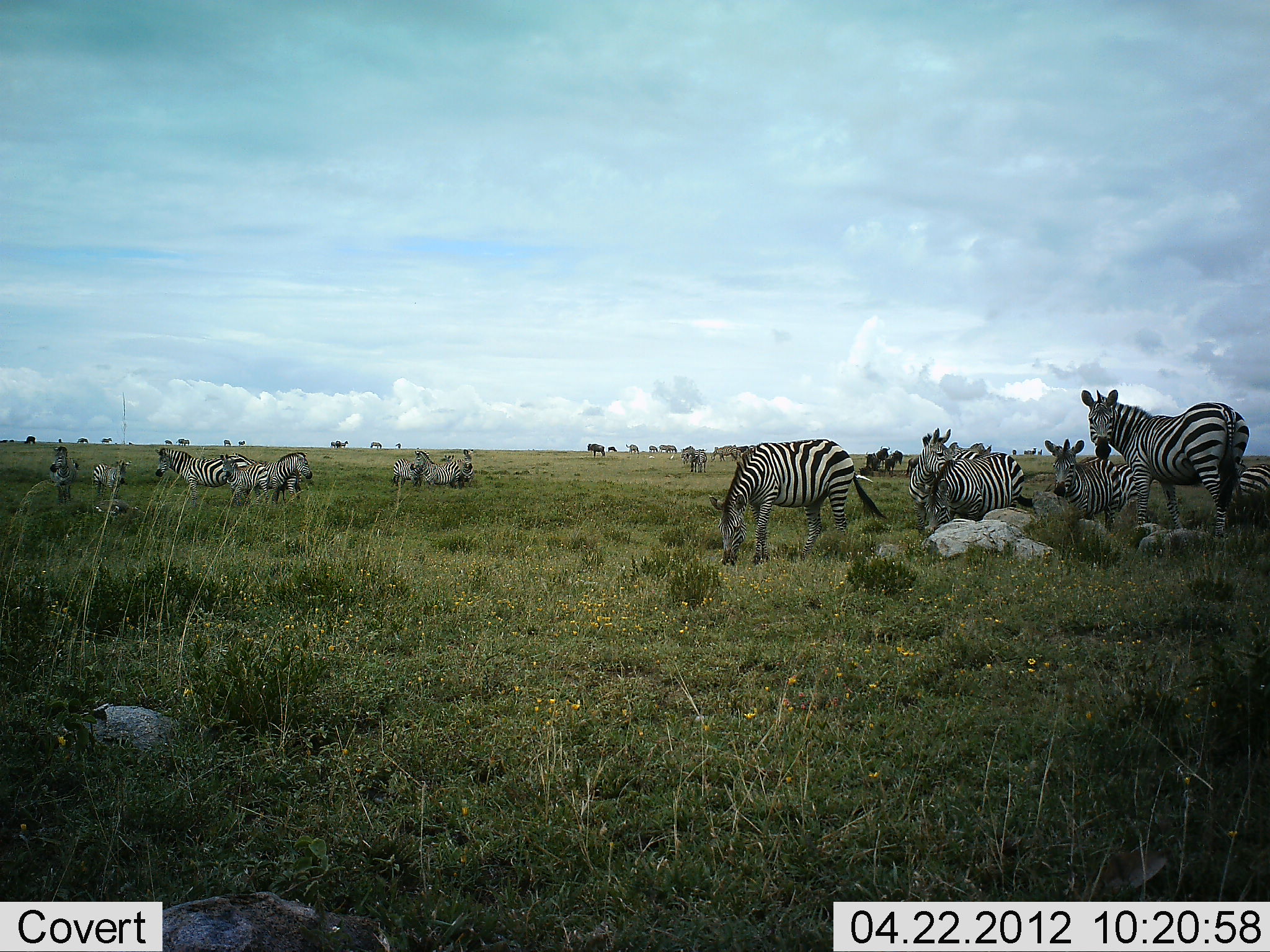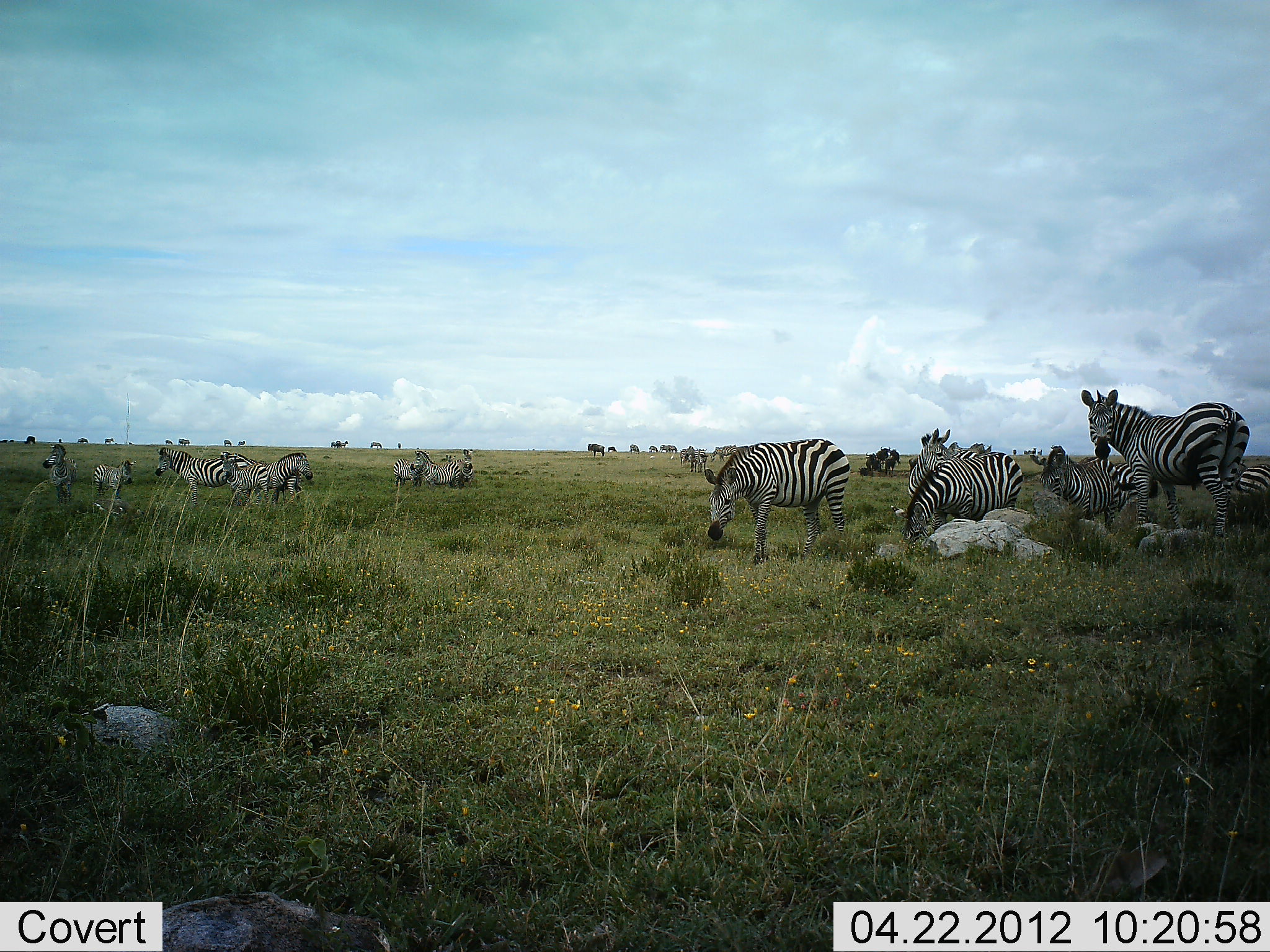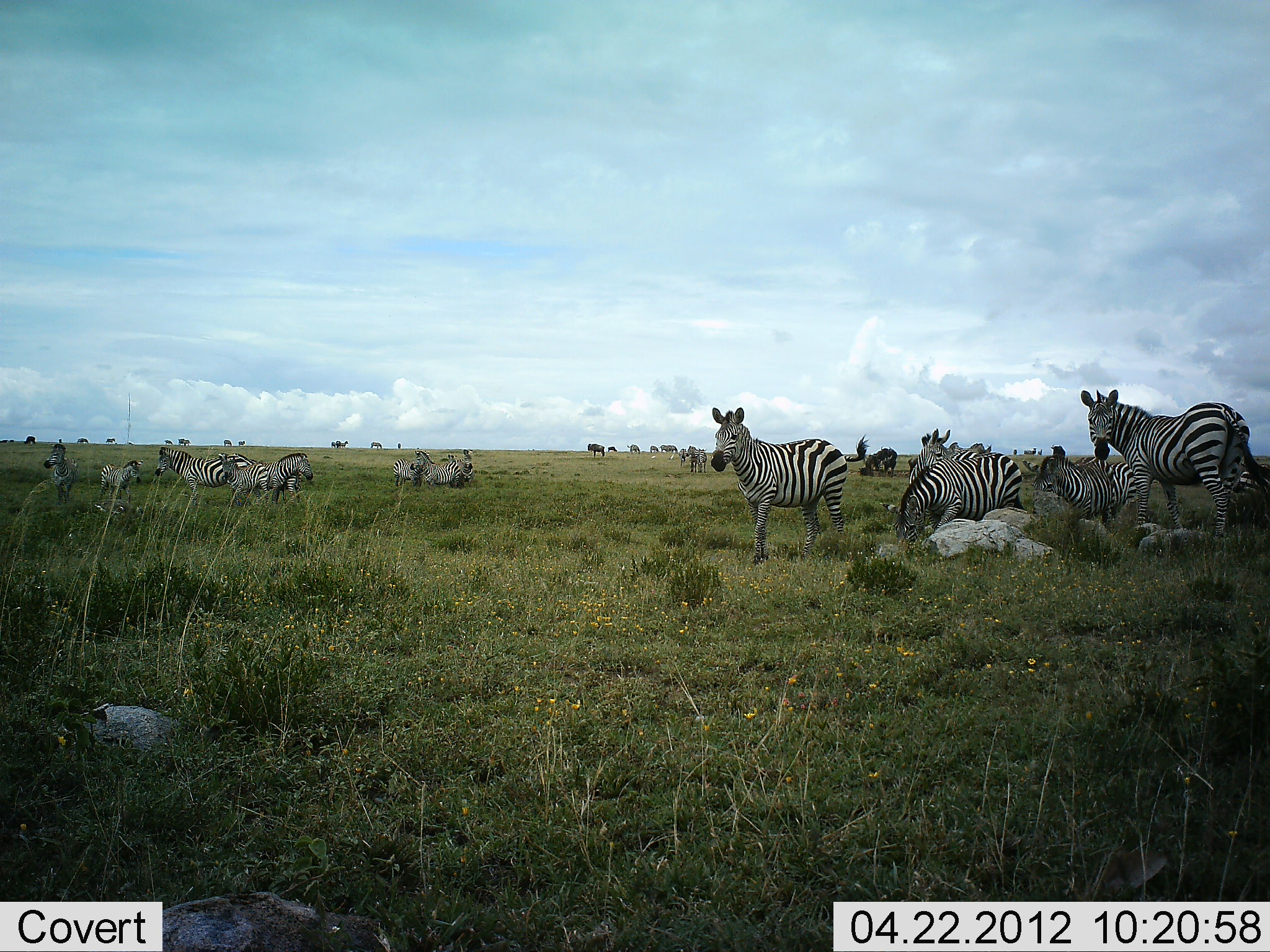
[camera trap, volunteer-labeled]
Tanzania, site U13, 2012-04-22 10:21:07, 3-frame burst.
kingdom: Animalia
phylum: Chordata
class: Mammalia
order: Perissodactyla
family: Equidae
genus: Equus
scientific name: Equus quagga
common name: plains zebra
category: zebra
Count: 11-50.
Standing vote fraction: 76%.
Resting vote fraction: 24%.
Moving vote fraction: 24%.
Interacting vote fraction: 3%.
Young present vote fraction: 8%.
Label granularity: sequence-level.